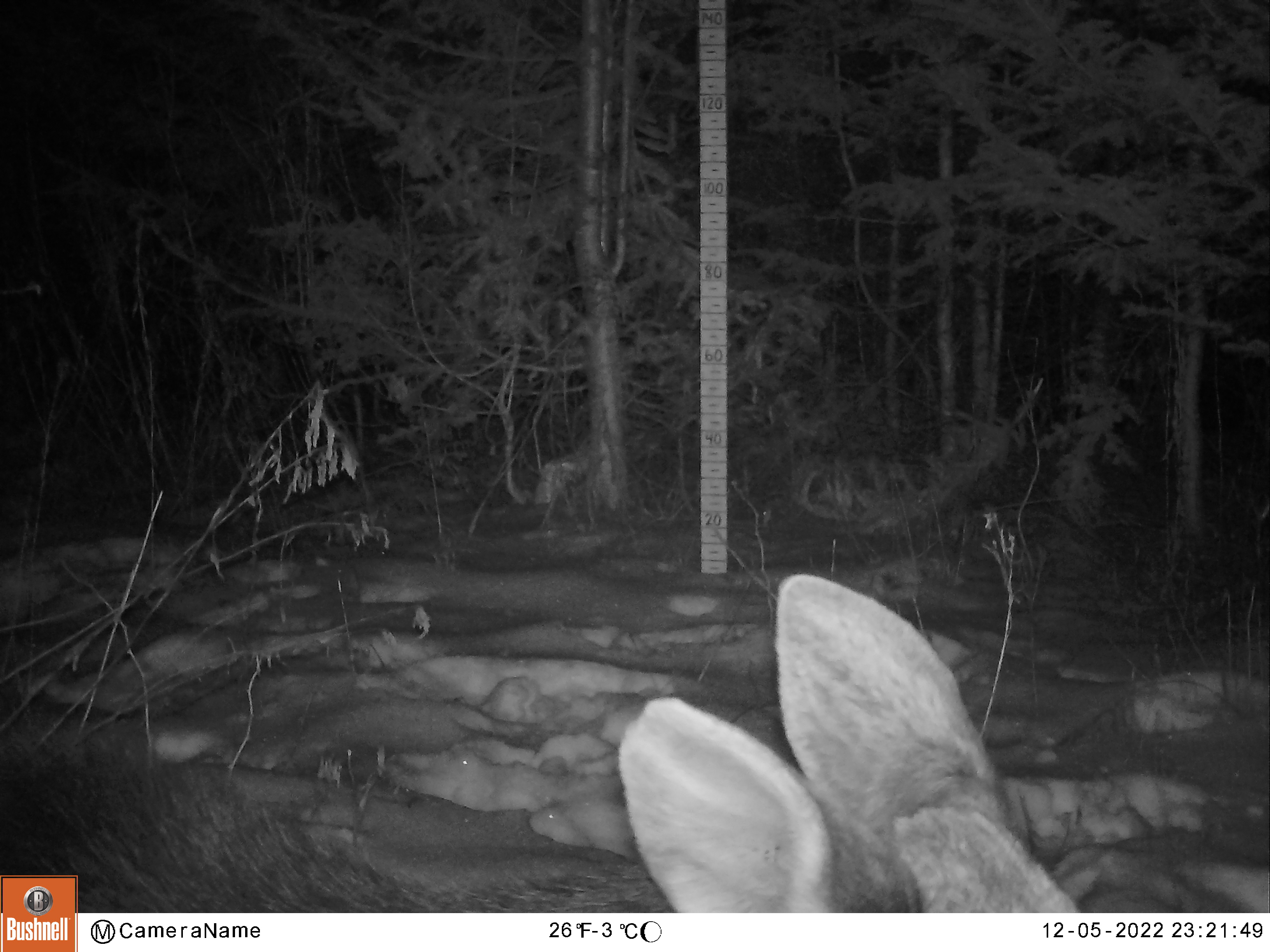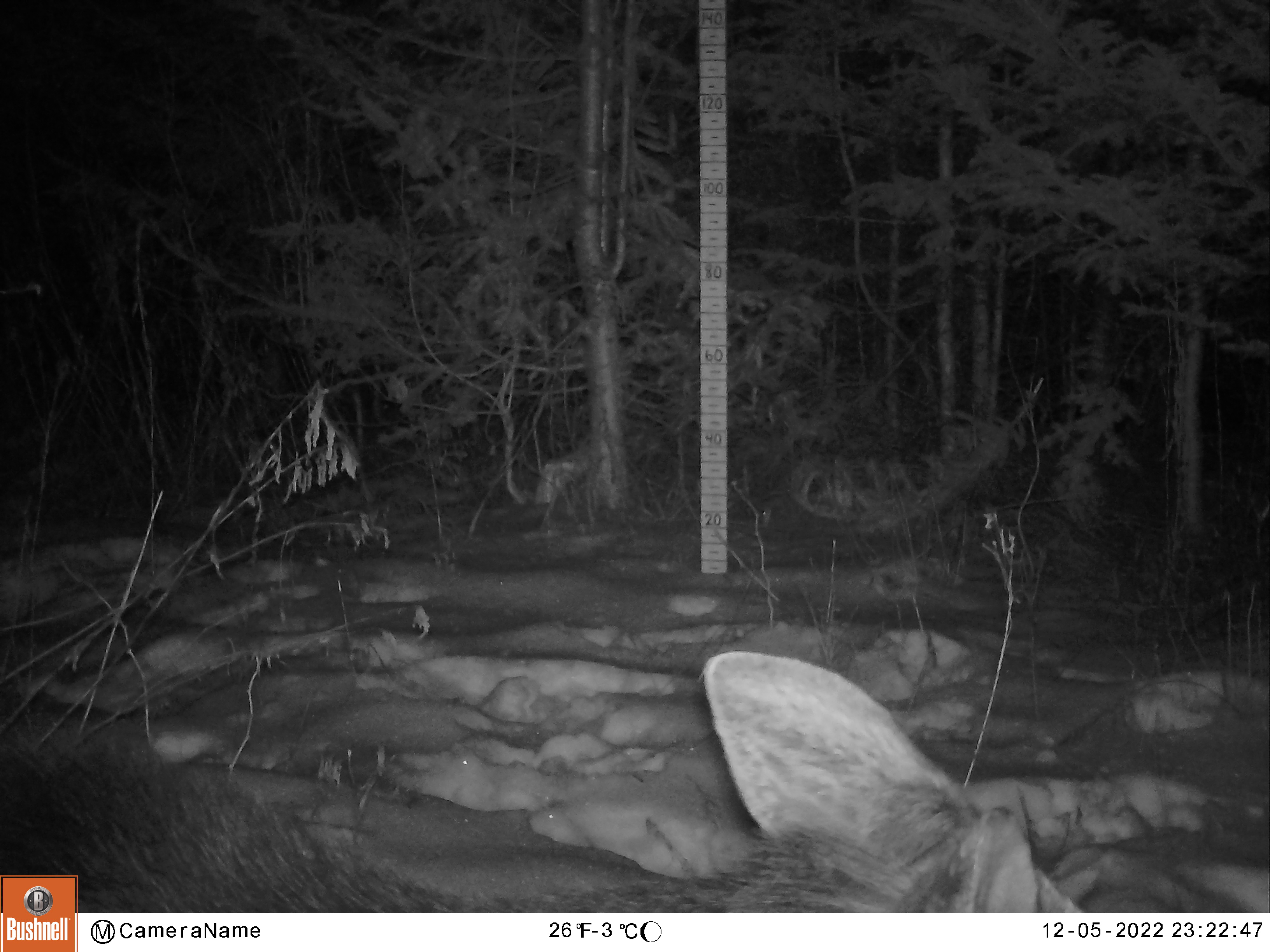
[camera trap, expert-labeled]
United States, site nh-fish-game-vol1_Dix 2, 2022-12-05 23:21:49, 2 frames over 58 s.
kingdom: Animalia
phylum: Chordata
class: Mammalia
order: Artiodactyla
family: Cervidae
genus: Alces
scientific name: Alces alces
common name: moose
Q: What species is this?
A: Moose (Alces alces).